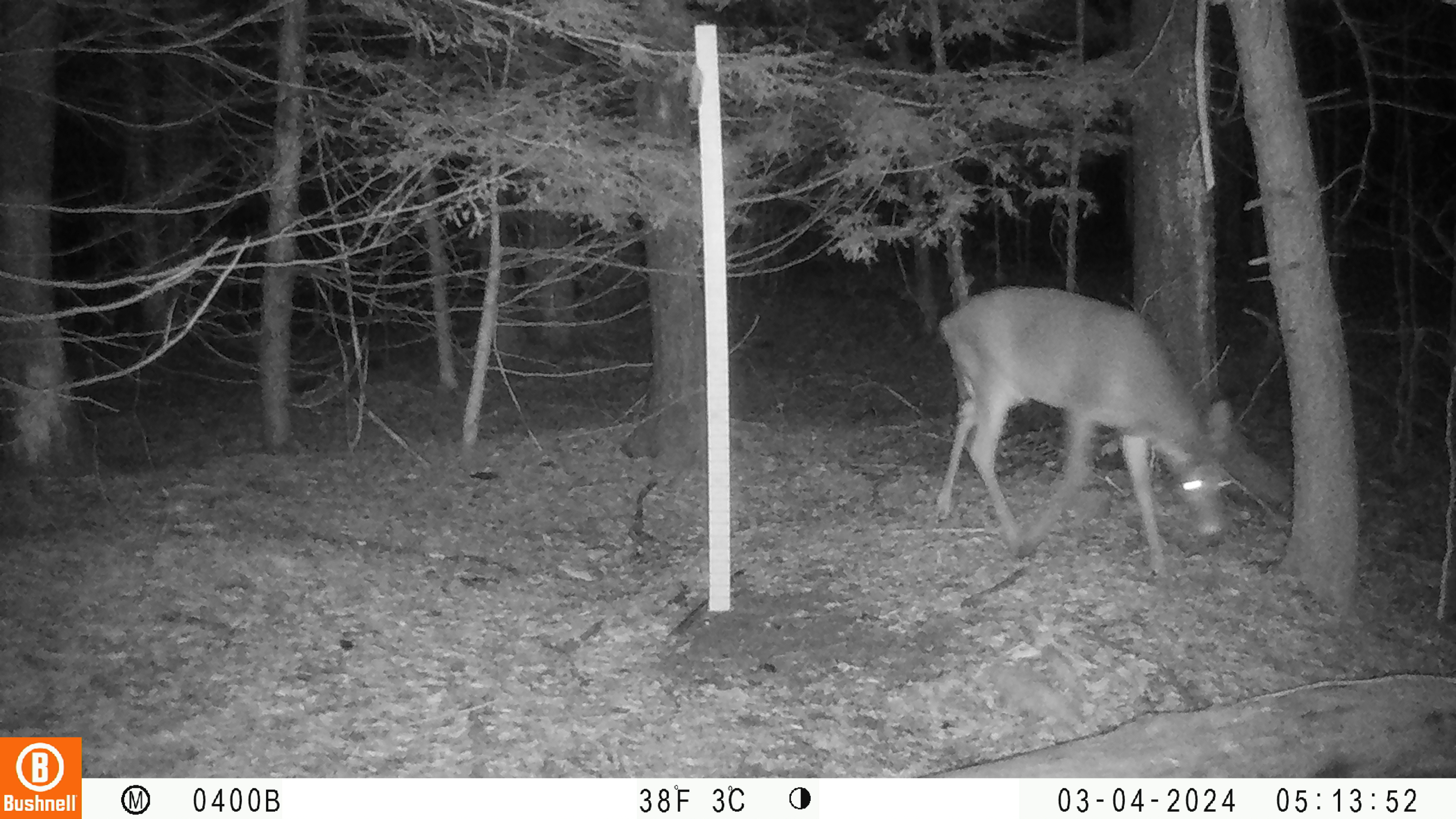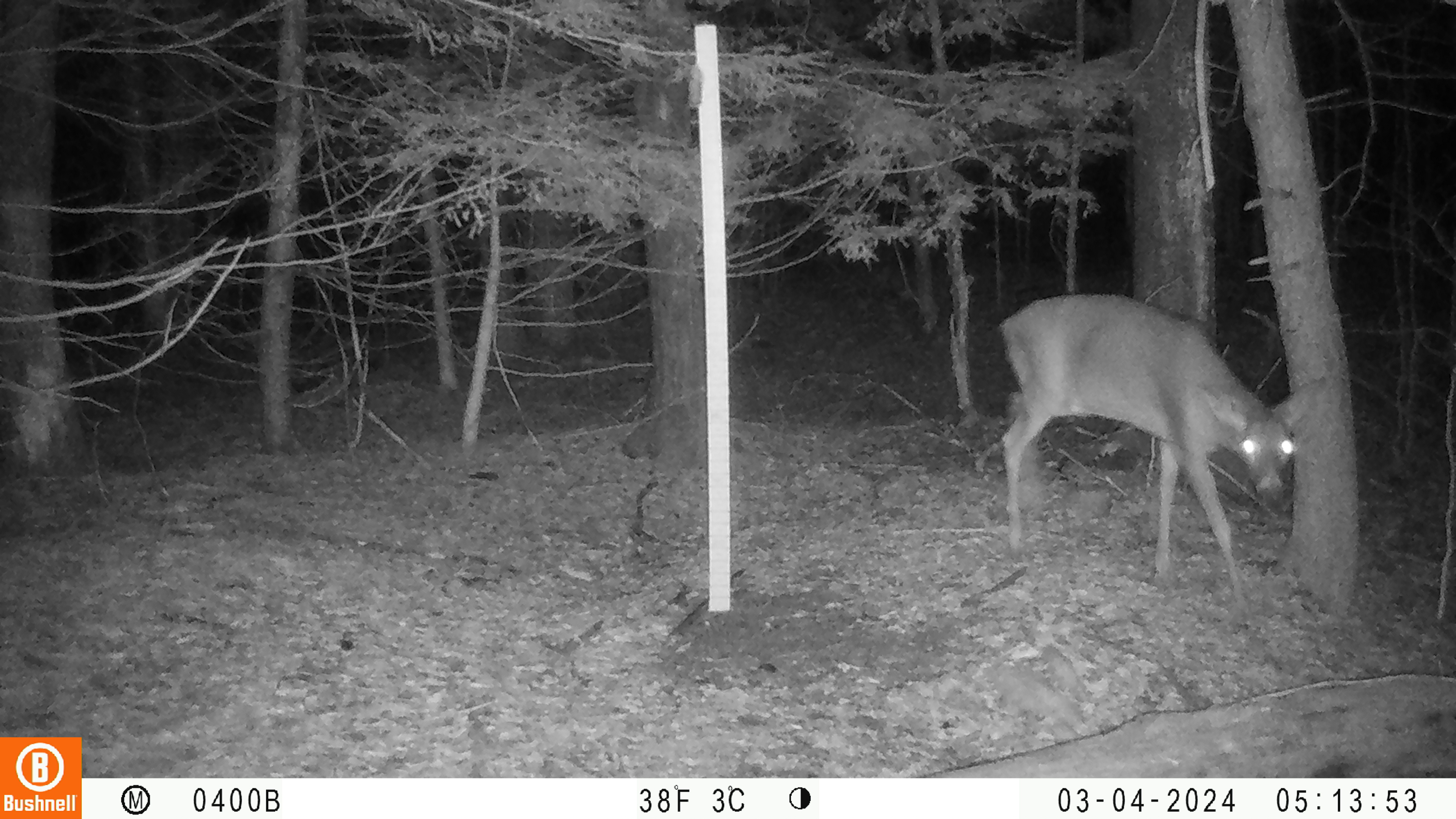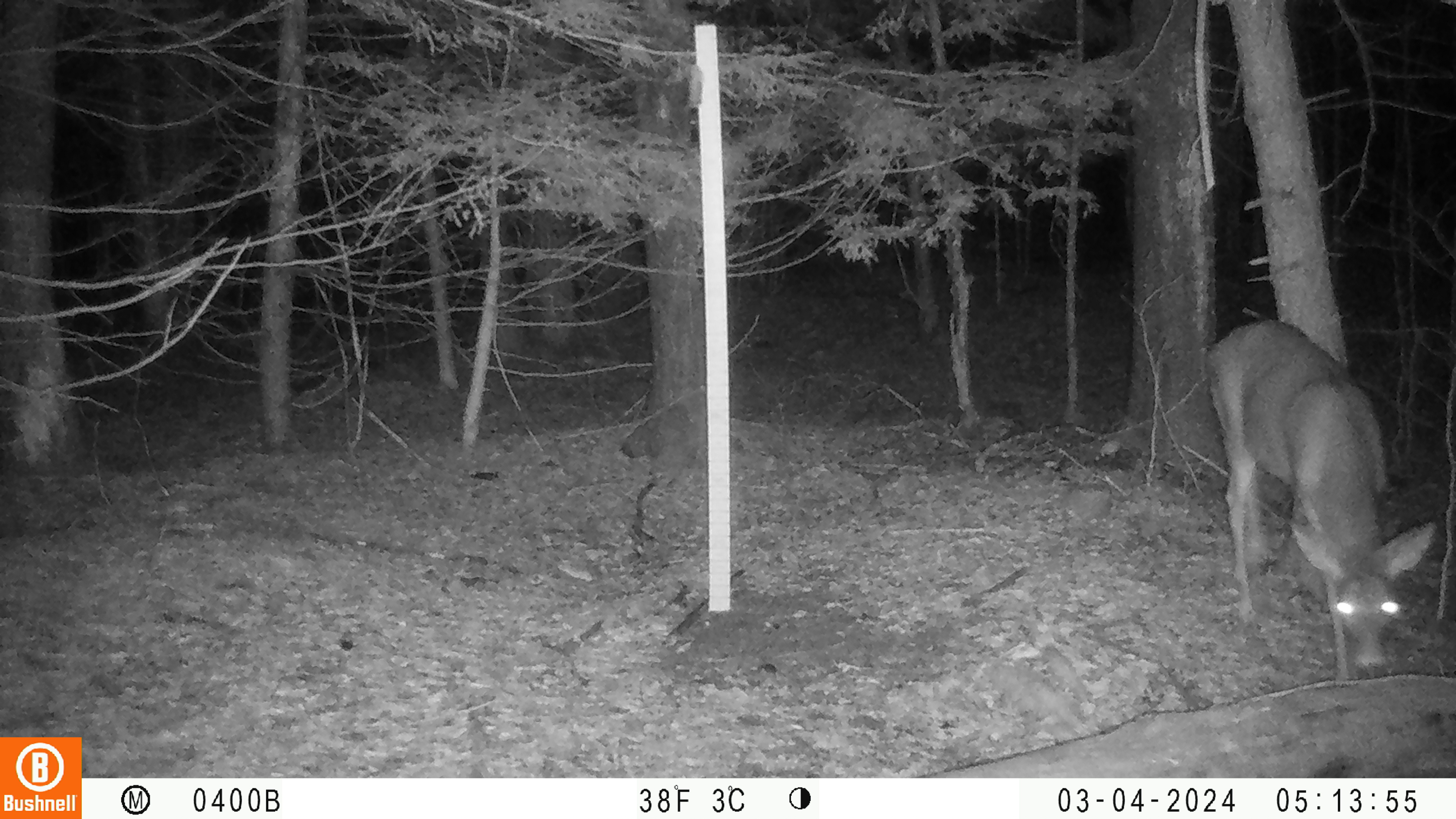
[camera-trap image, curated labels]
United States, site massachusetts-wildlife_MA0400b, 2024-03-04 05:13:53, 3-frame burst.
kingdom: Animalia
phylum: Chordata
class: Mammalia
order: Artiodactyla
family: Cervidae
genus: Odocoileus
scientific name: Odocoileus virginianus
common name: white-tailed deer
White-tailed deer (Odocoileus virginianus).